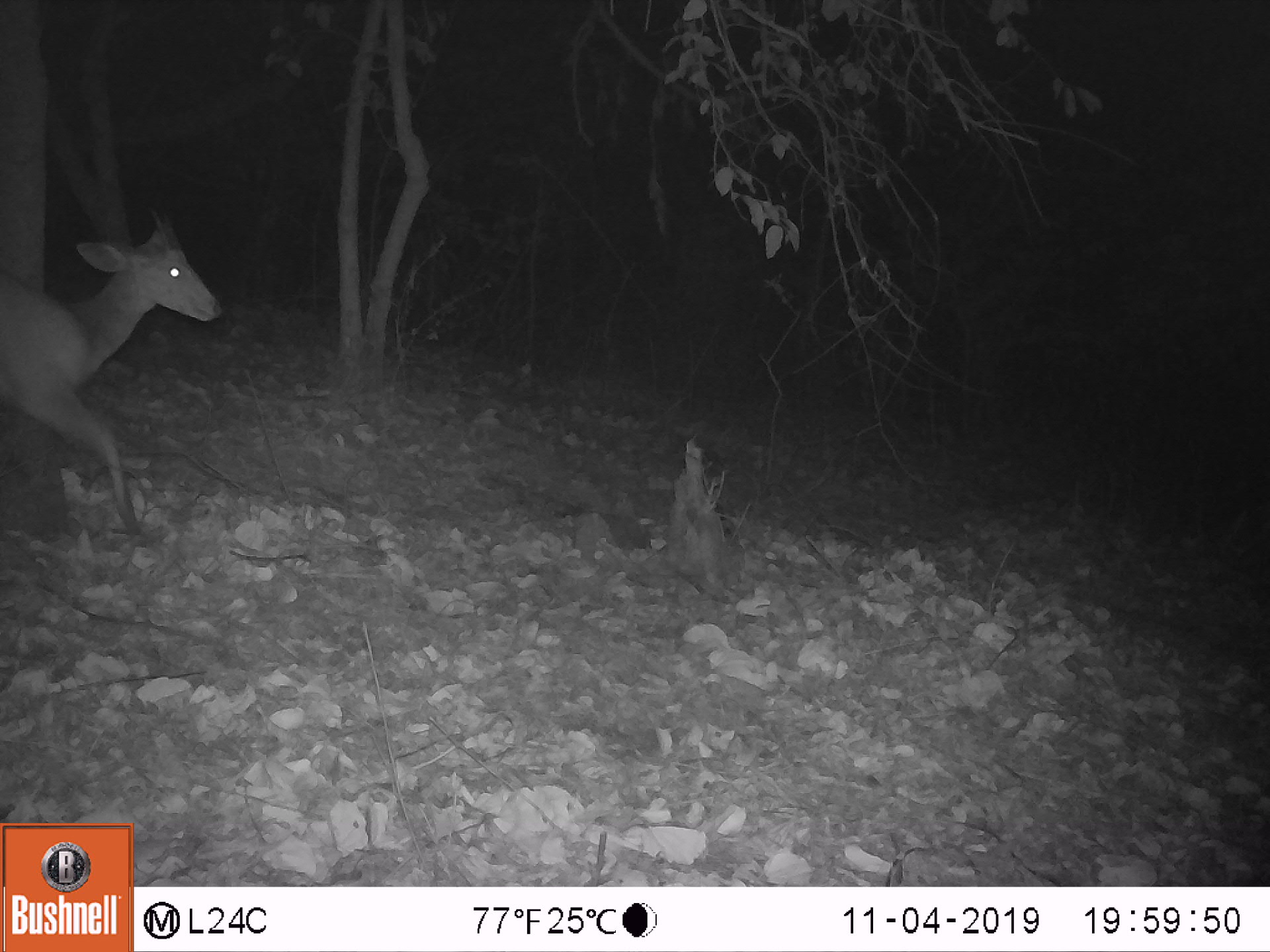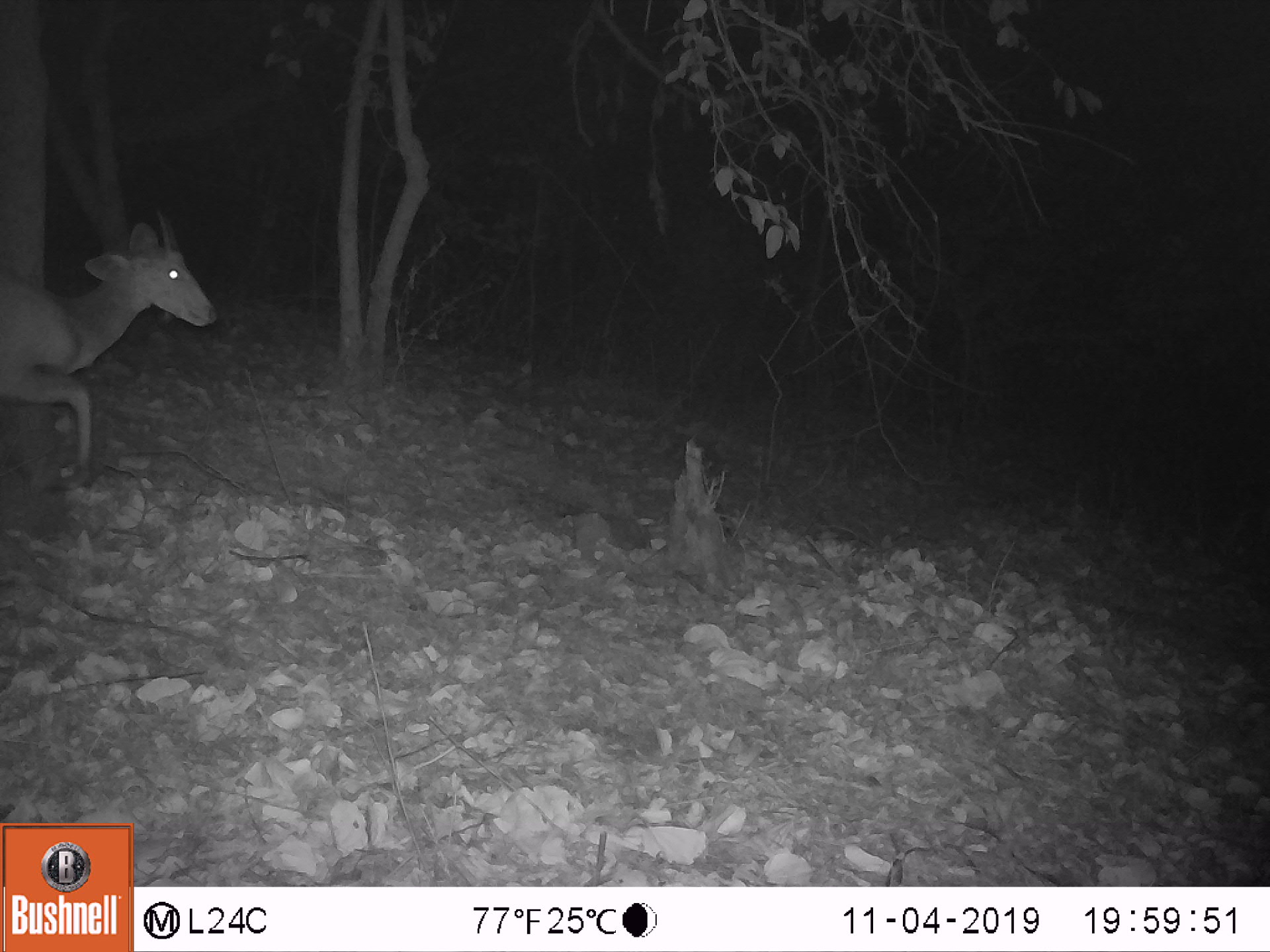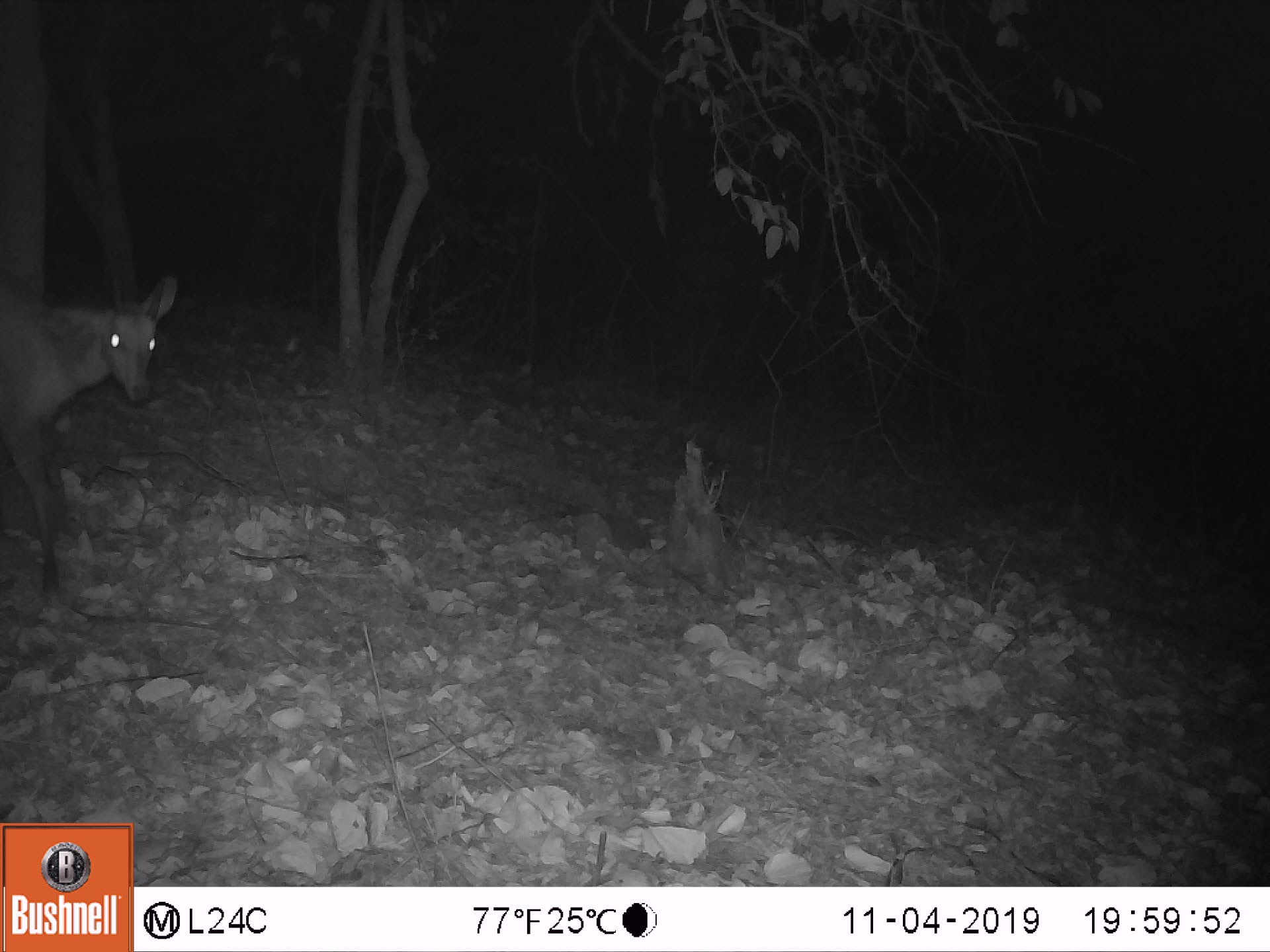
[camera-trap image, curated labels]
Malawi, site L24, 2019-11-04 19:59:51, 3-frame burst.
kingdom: Animalia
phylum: Chordata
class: Mammalia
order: Artiodactyla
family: Bovidae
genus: Tragelaphus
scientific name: Tragelaphus sylvaticus sylvaticus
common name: cape bushbuck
Cape bushbuck (Tragelaphus sylvaticus sylvaticus), count 1.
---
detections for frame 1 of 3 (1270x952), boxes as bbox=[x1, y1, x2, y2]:
cape bushbuck: bbox=[0, 208, 225, 553]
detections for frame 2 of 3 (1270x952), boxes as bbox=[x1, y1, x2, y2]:
cape bushbuck: bbox=[0, 203, 225, 503]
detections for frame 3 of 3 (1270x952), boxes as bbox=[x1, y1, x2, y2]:
cape bushbuck: bbox=[0, 238, 186, 602]